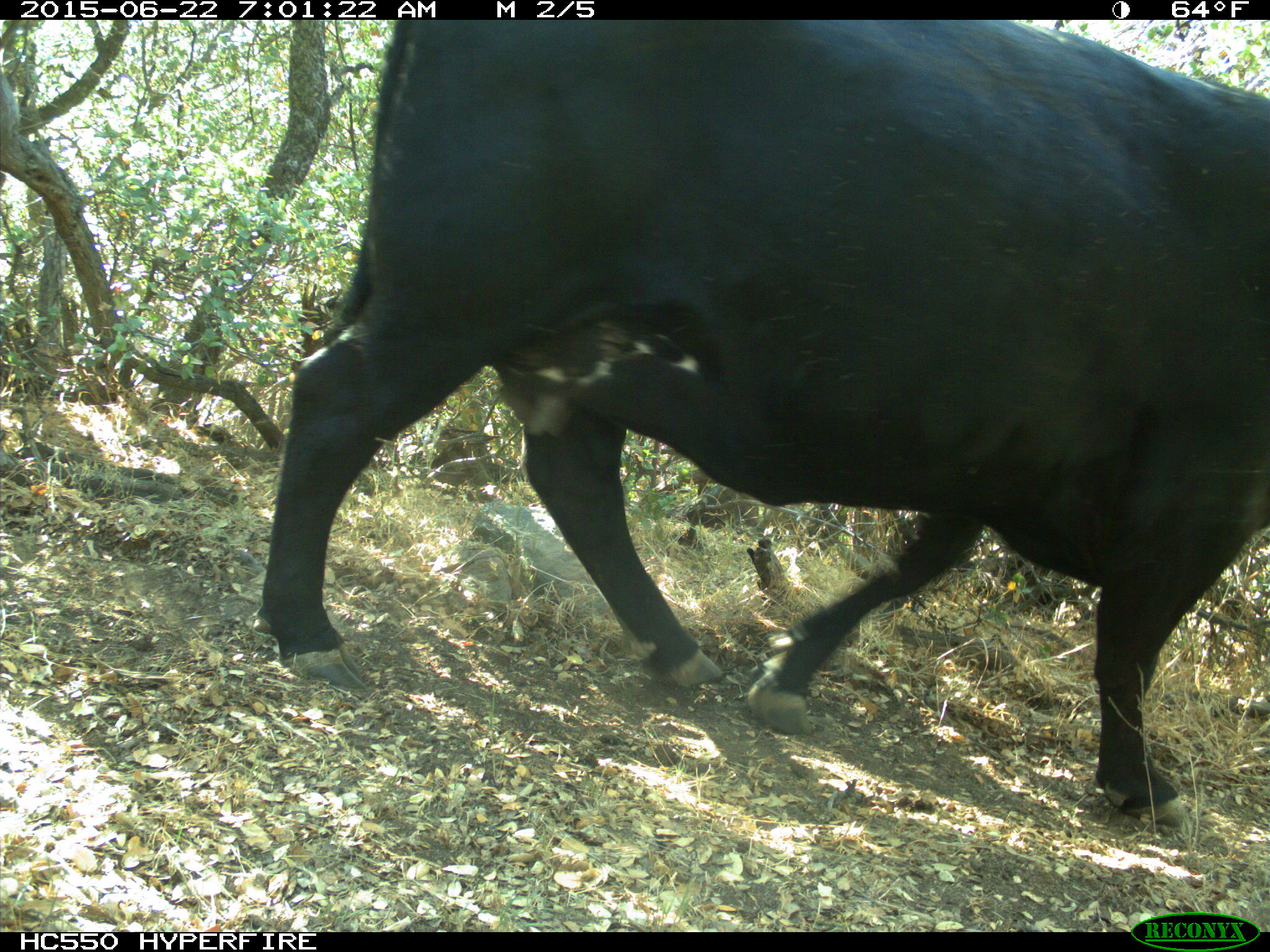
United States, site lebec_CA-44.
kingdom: Animalia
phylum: Chordata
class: Mammalia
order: Artiodactyla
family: Bovidae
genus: Bos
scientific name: Bos taurus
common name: domestic cow